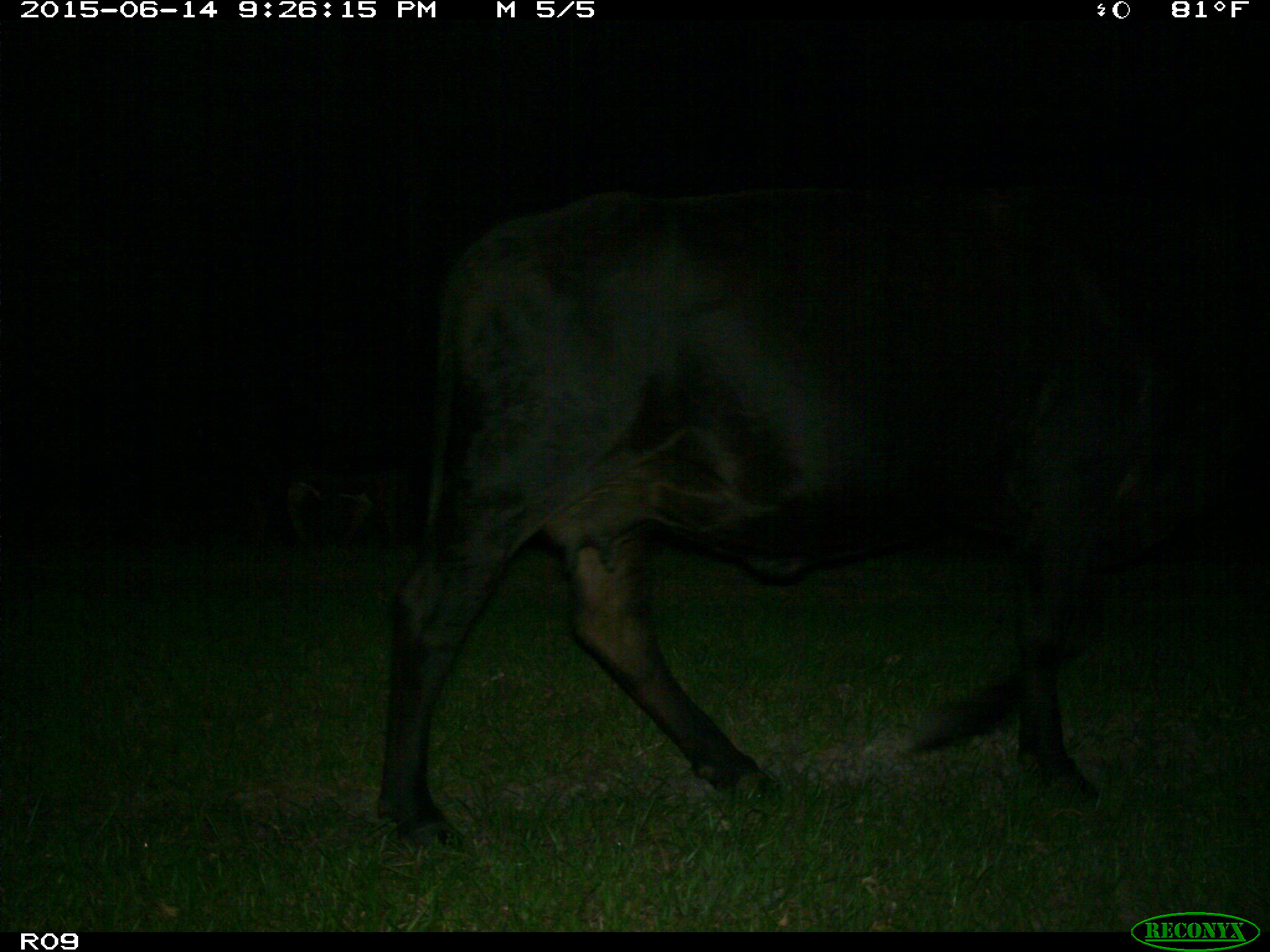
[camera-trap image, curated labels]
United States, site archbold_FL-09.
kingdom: Animalia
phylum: Chordata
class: Mammalia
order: Artiodactyla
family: Bovidae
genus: Bos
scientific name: Bos taurus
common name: domestic cow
Bos taurus (domestic cow).